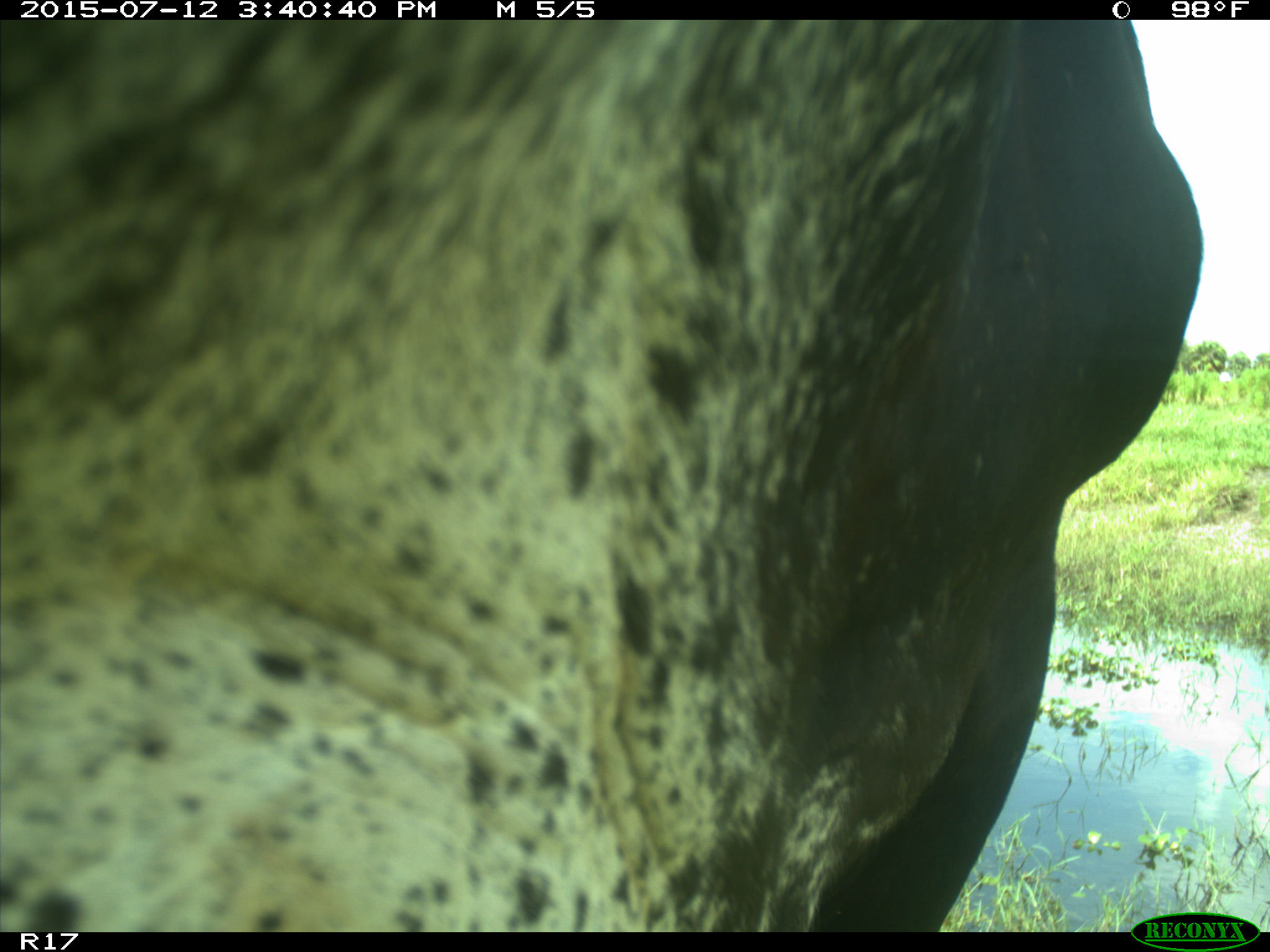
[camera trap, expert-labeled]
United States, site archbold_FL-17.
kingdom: Animalia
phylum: Chordata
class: Mammalia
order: Artiodactyla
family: Bovidae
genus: Bos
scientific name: Bos taurus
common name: domestic cow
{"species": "Bos taurus (domestic cow)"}